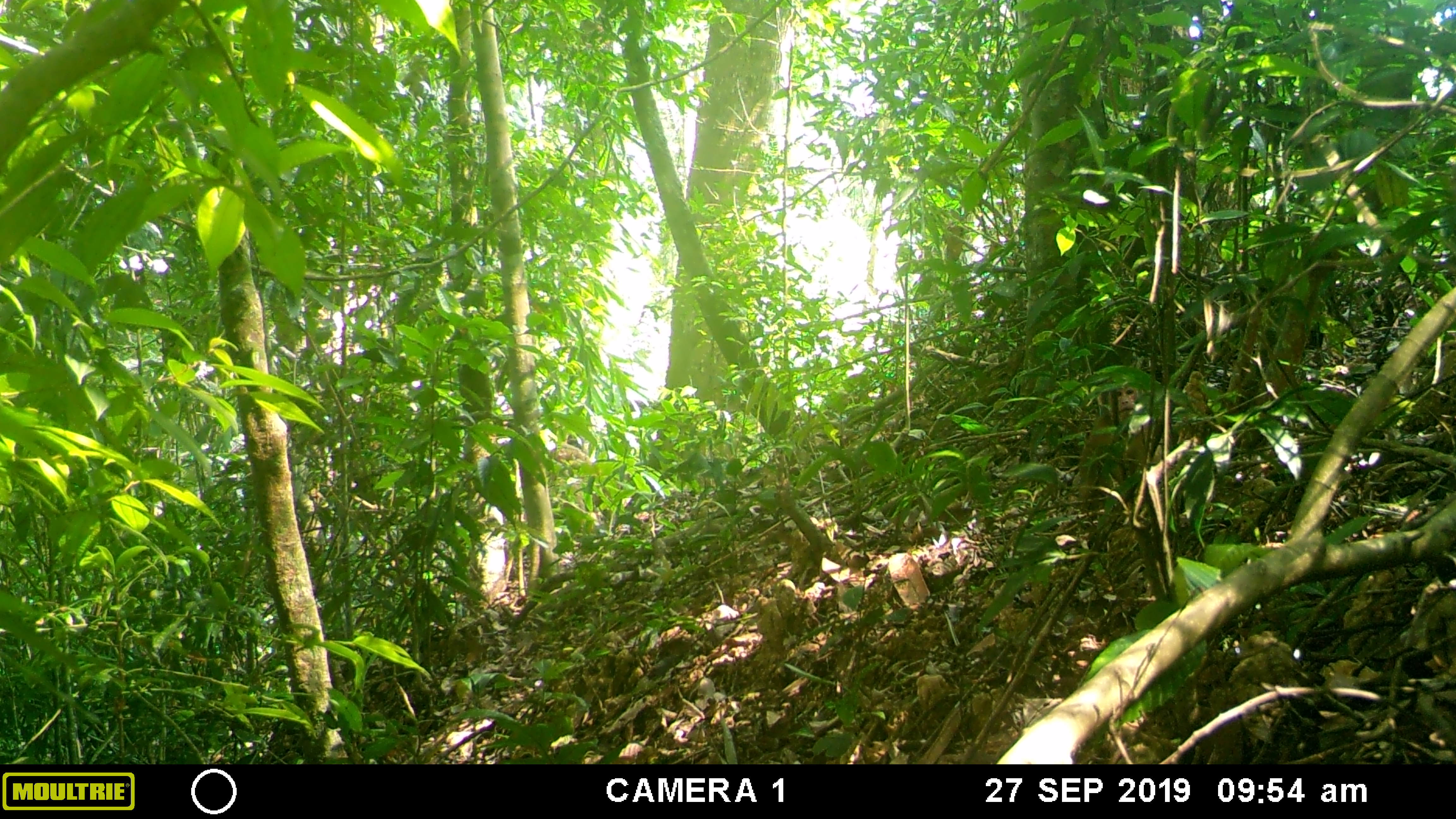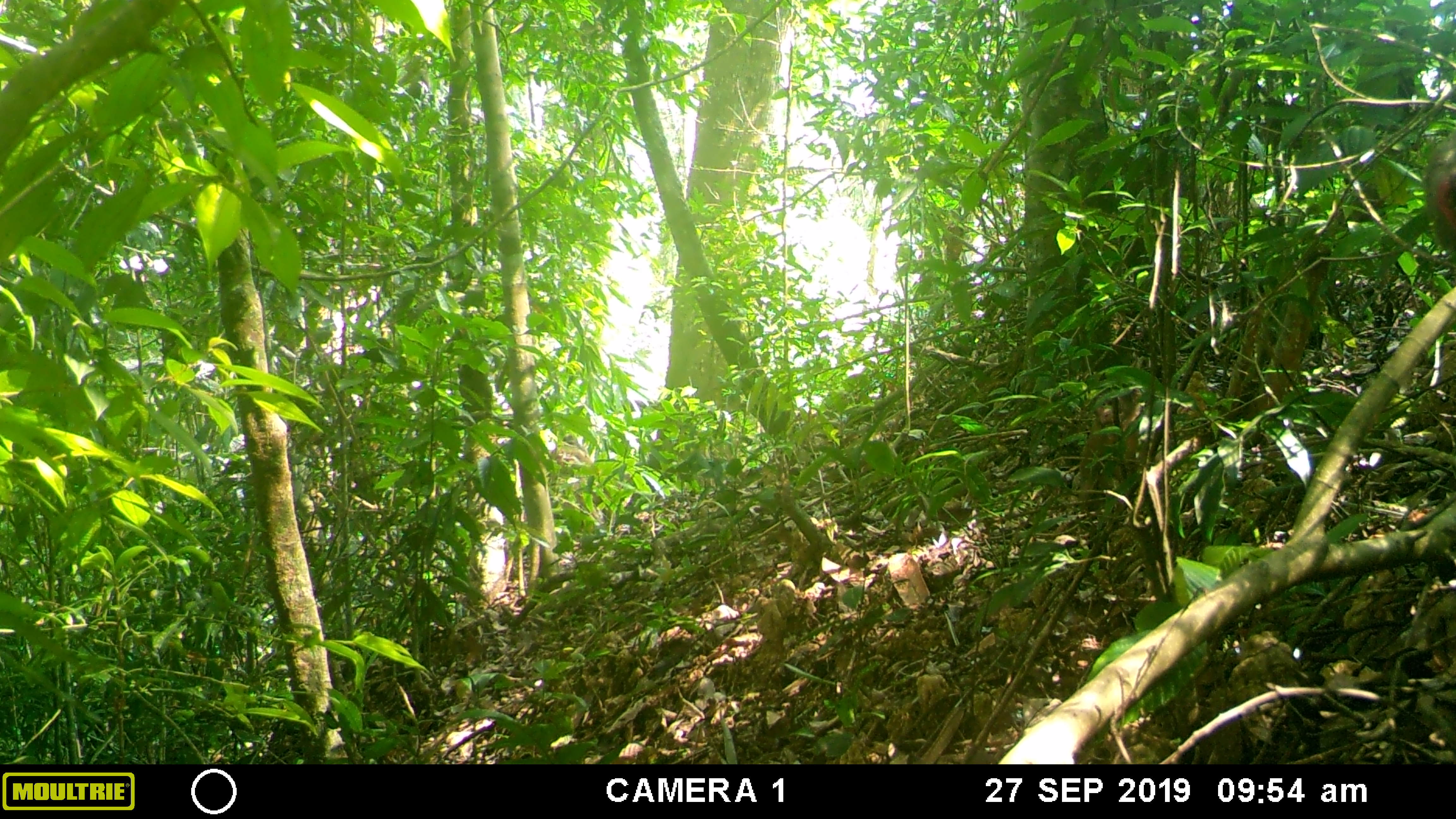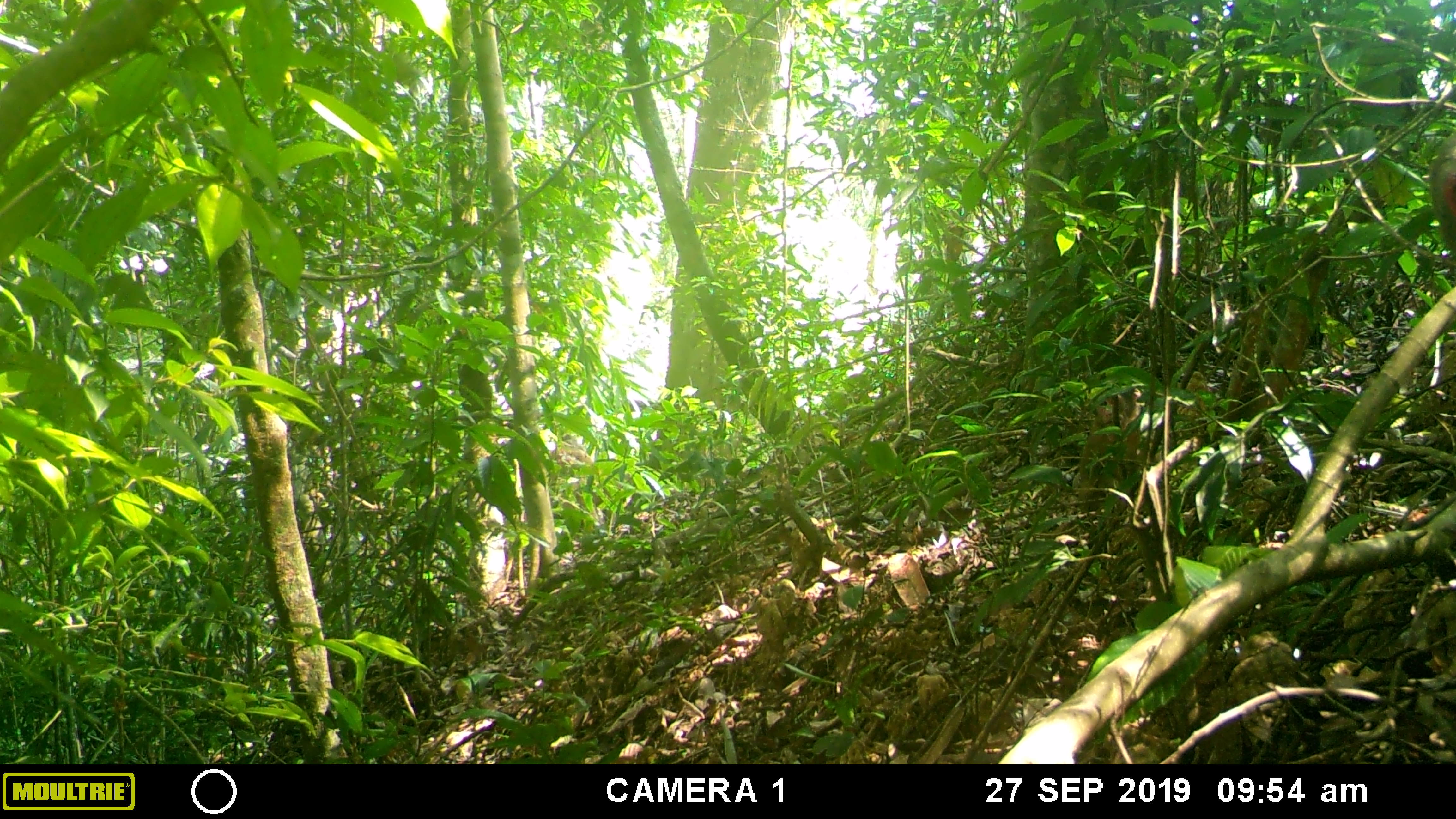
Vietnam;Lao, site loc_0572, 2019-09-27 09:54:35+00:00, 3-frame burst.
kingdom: Animalia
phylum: Chordata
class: Mammalia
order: Primates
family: Cercopithecidae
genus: Macaca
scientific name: Macaca arctoides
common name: stump-tailed macaque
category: stump tailed macaque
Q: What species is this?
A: Stump tailed macaque (stump-tailed macaque) (Macaca arctoides).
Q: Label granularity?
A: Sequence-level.